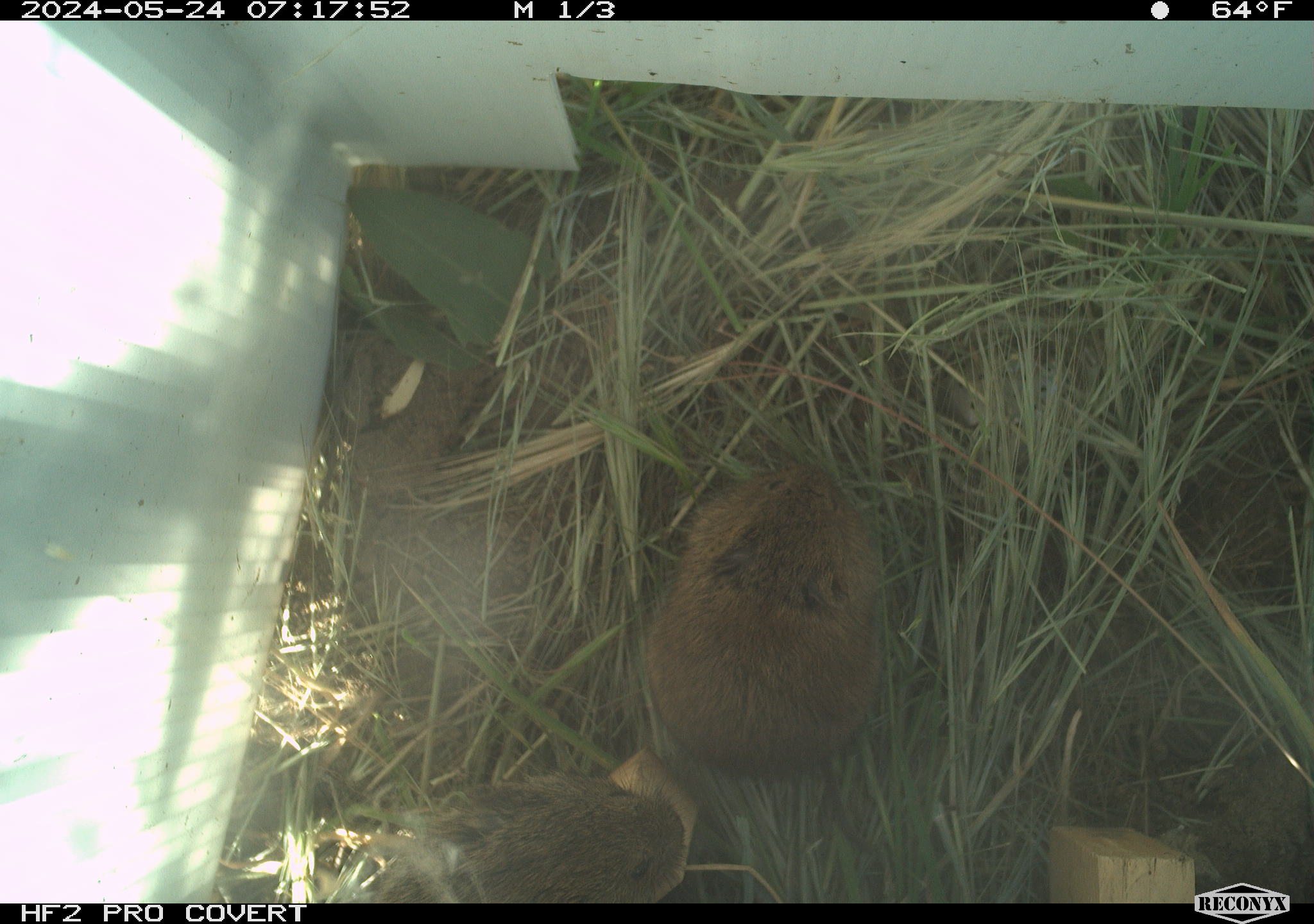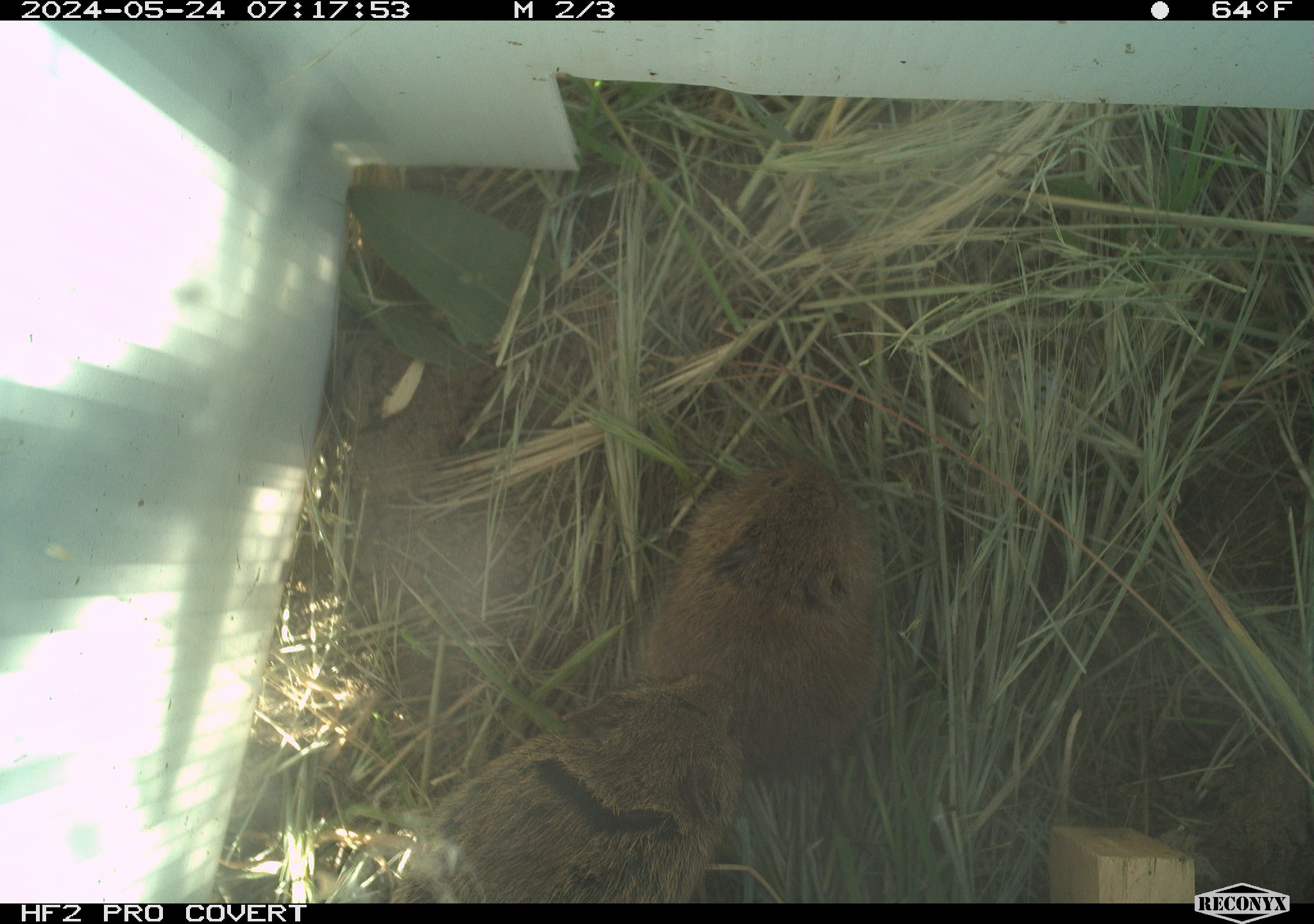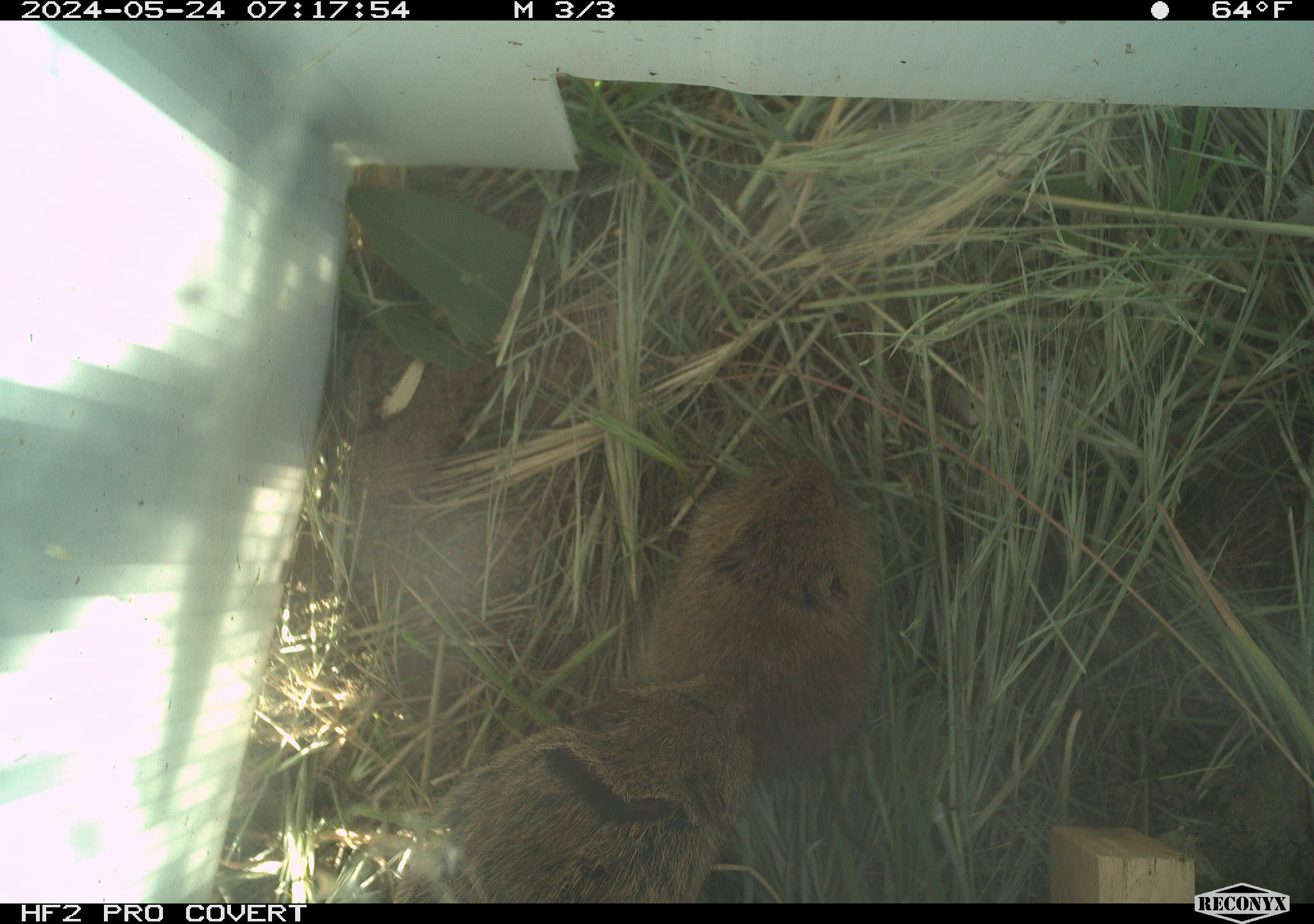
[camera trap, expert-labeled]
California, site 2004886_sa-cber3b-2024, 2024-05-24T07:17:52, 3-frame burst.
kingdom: Animalia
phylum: Chordata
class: Mammalia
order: Rodentia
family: Cricetidae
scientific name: Arvicolinae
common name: voles, lemmings, and muskrats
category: arvicolinae subfamily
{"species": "arvicolinae subfamily (voles, lemmings, and muskrats) (Arvicolinae)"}